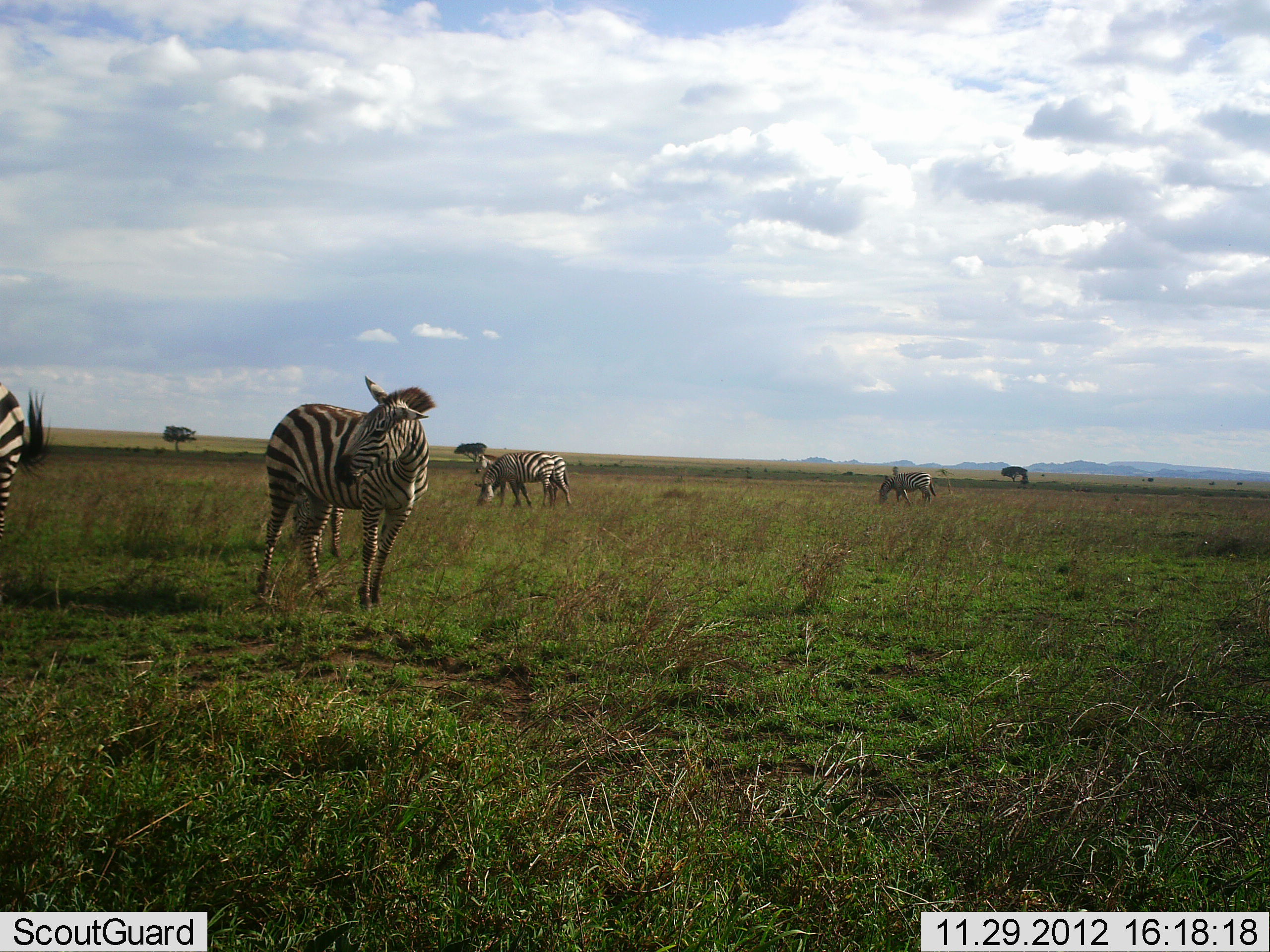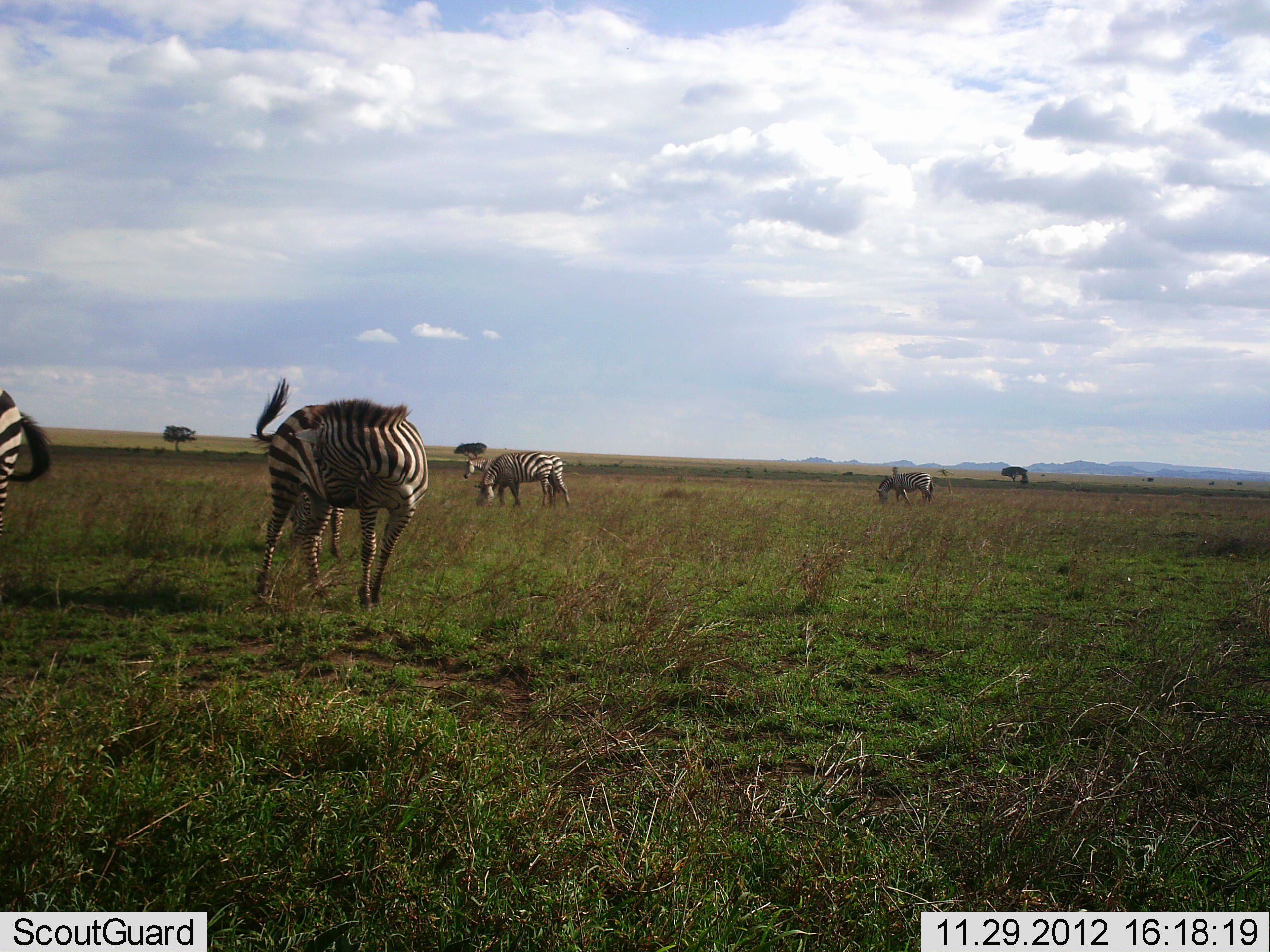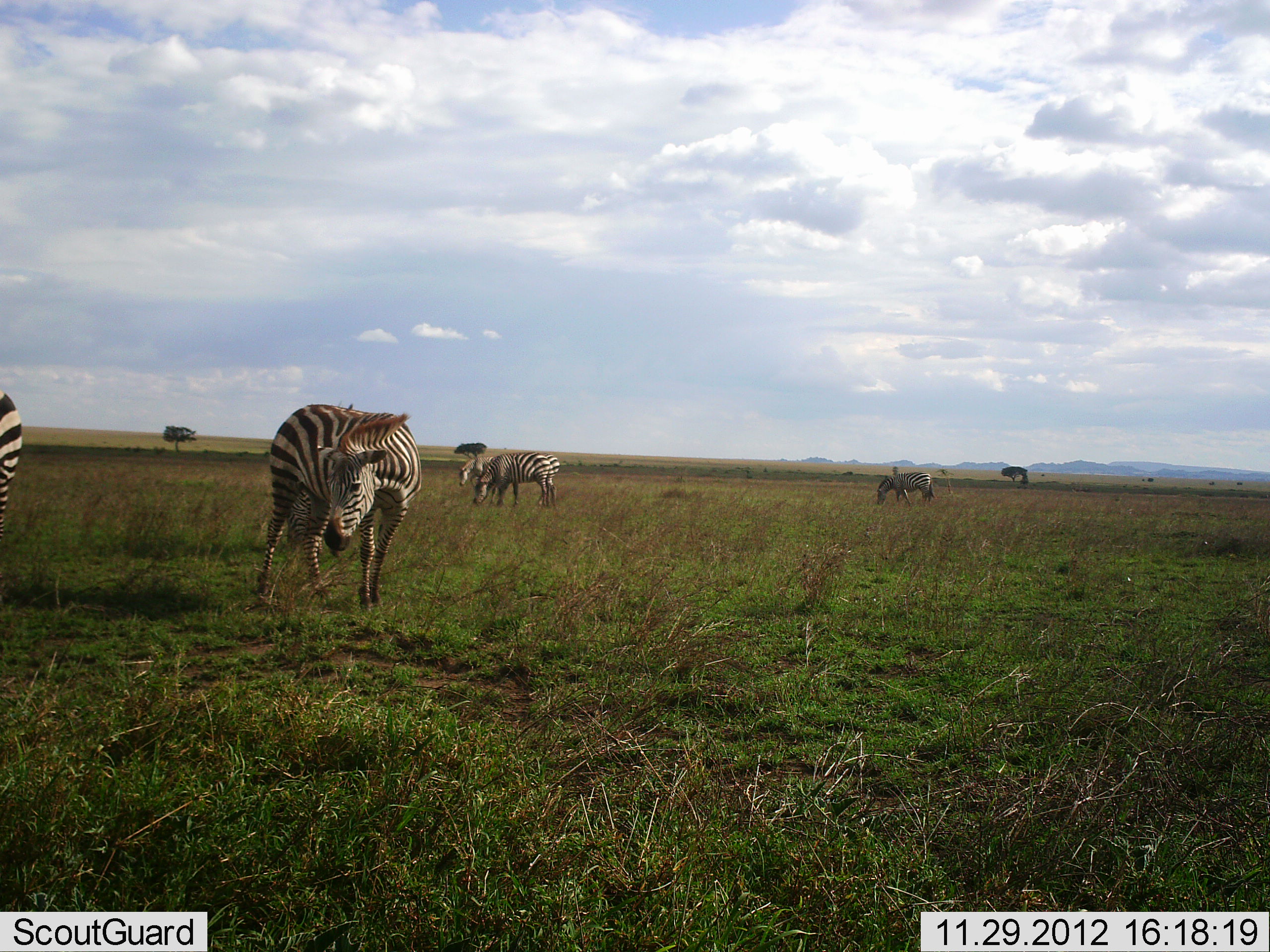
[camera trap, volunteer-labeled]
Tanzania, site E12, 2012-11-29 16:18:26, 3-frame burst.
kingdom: Animalia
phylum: Chordata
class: Mammalia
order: Perissodactyla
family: Equidae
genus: Equus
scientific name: Equus quagga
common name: plains zebra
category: zebra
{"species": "zebra (plains zebra) (Equus quagga)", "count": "6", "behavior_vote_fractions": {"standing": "60%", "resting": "0%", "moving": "20%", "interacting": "10%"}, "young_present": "0%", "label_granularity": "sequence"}